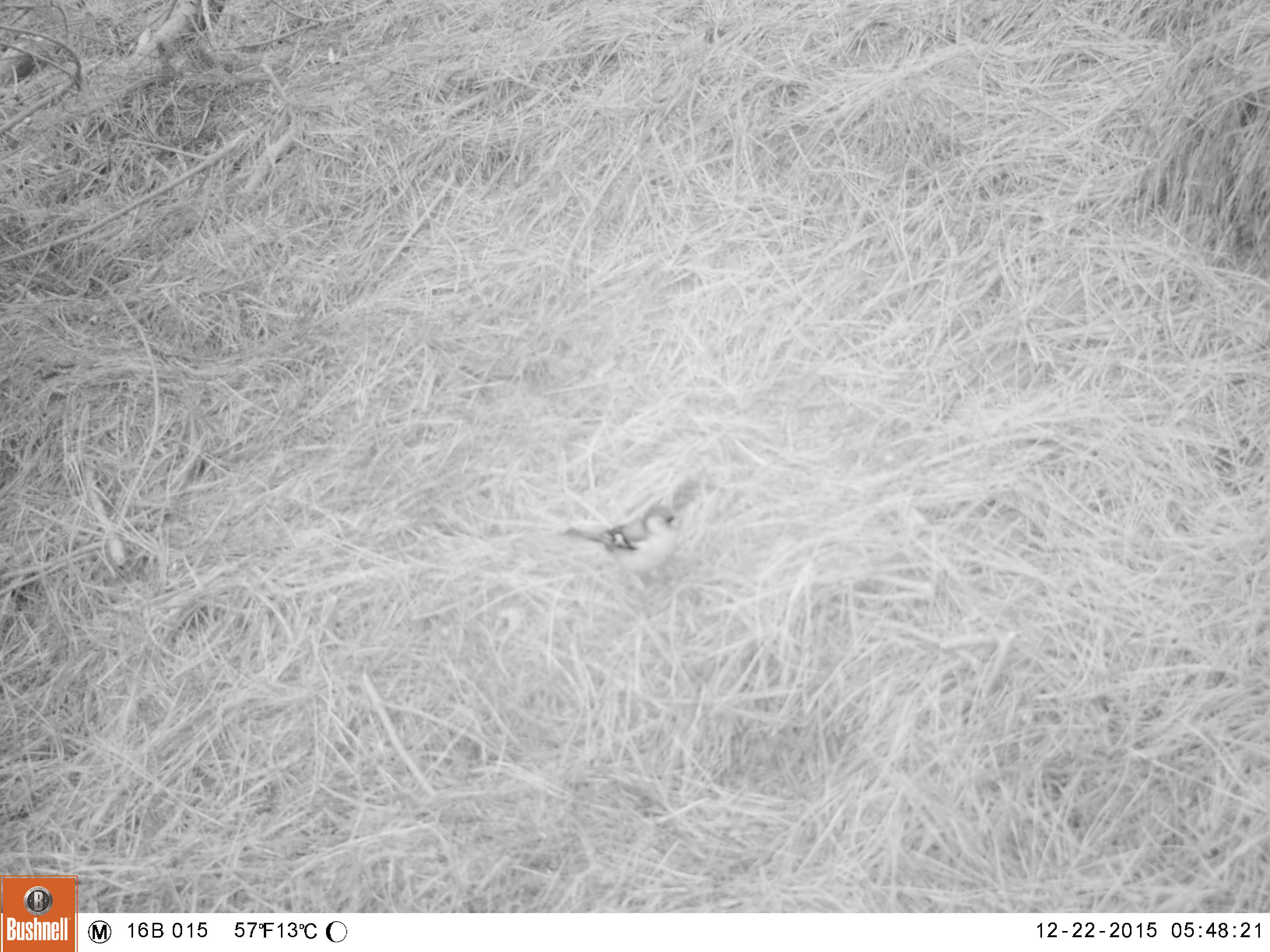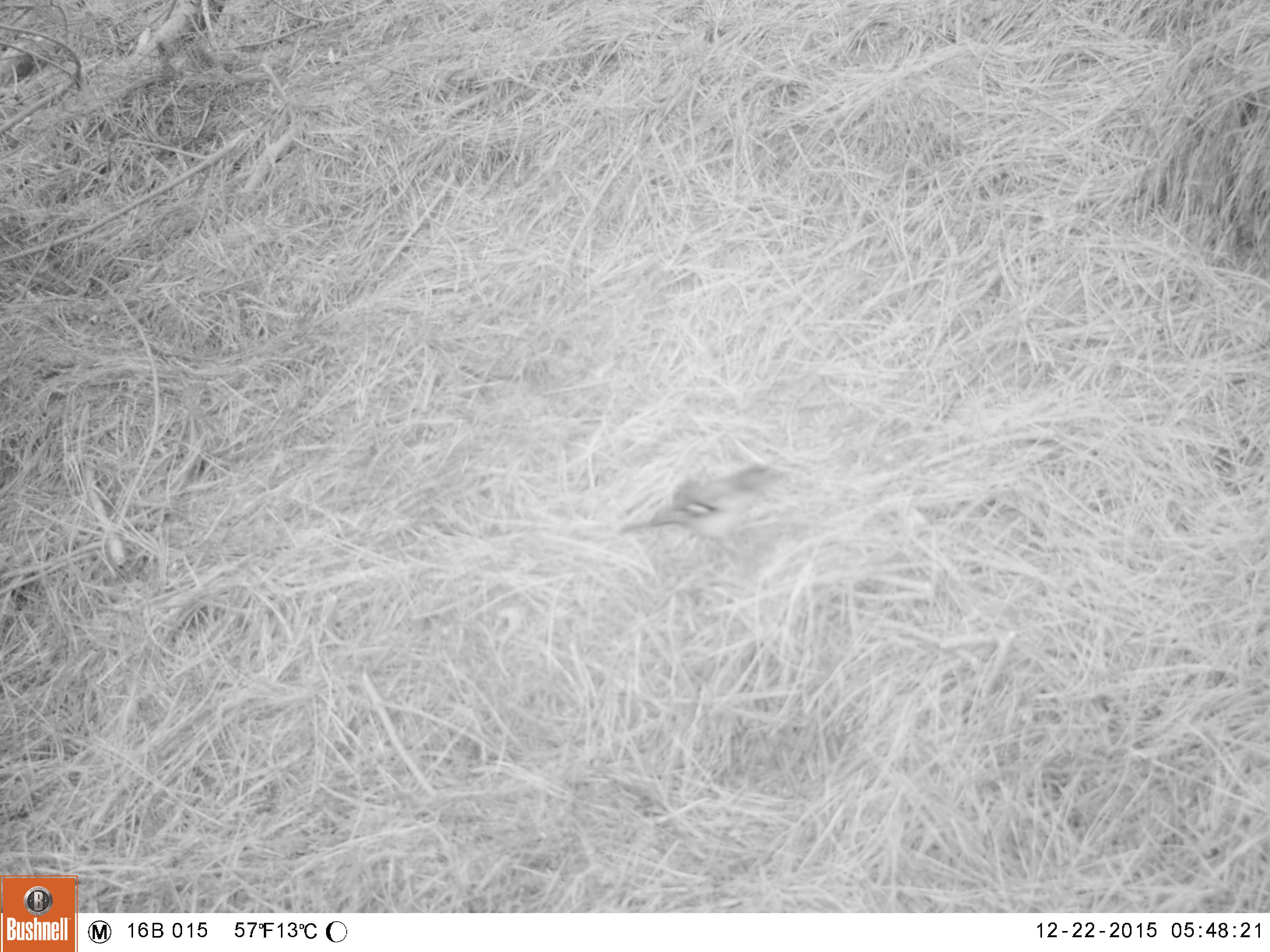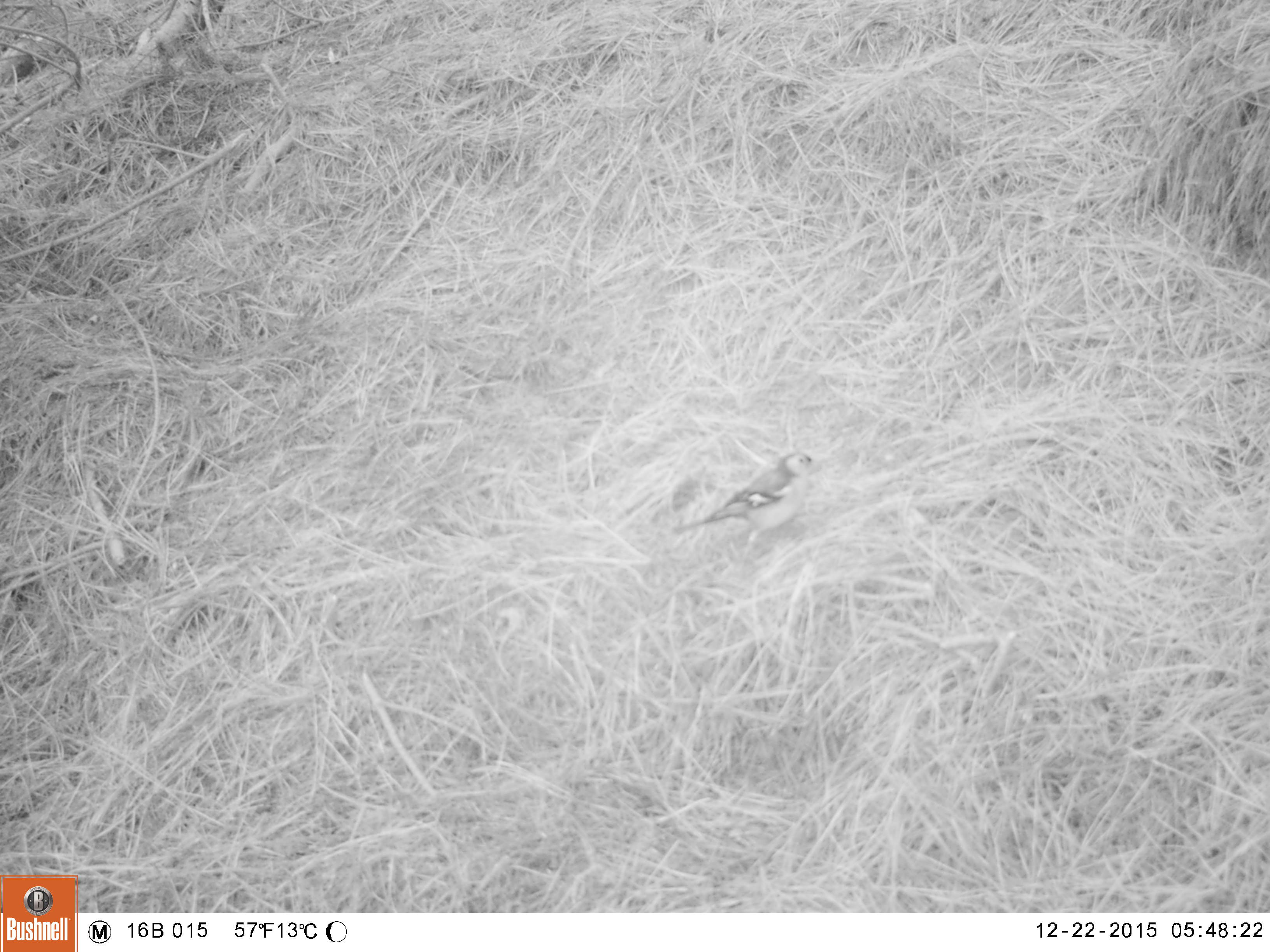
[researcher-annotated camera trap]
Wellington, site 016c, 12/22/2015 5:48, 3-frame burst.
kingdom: Animalia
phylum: Chordata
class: Aves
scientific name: Aves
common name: bird